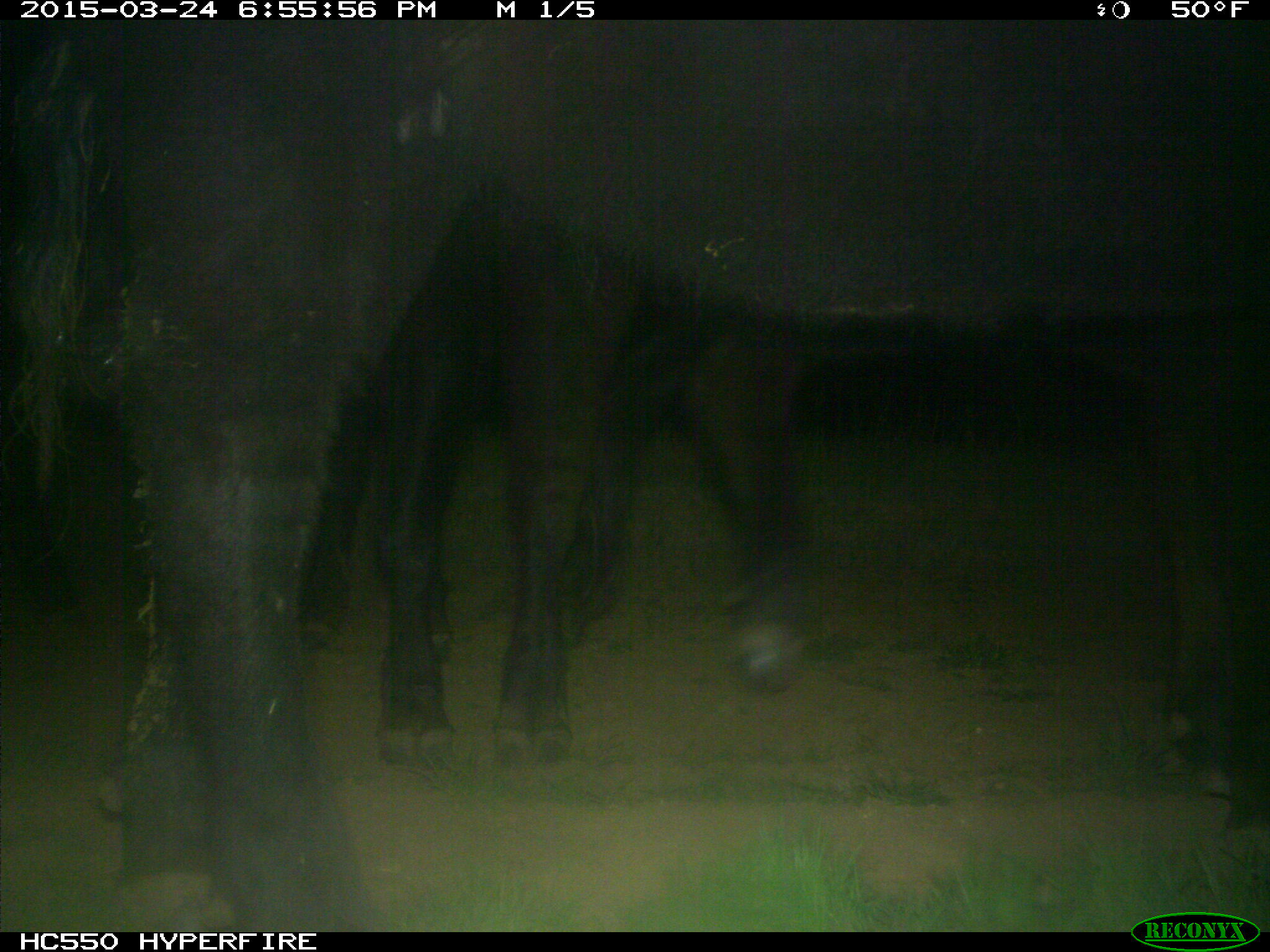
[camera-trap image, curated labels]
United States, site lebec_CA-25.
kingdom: Animalia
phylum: Chordata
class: Mammalia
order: Artiodactyla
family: Bovidae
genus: Bos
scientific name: Bos taurus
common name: domestic cow